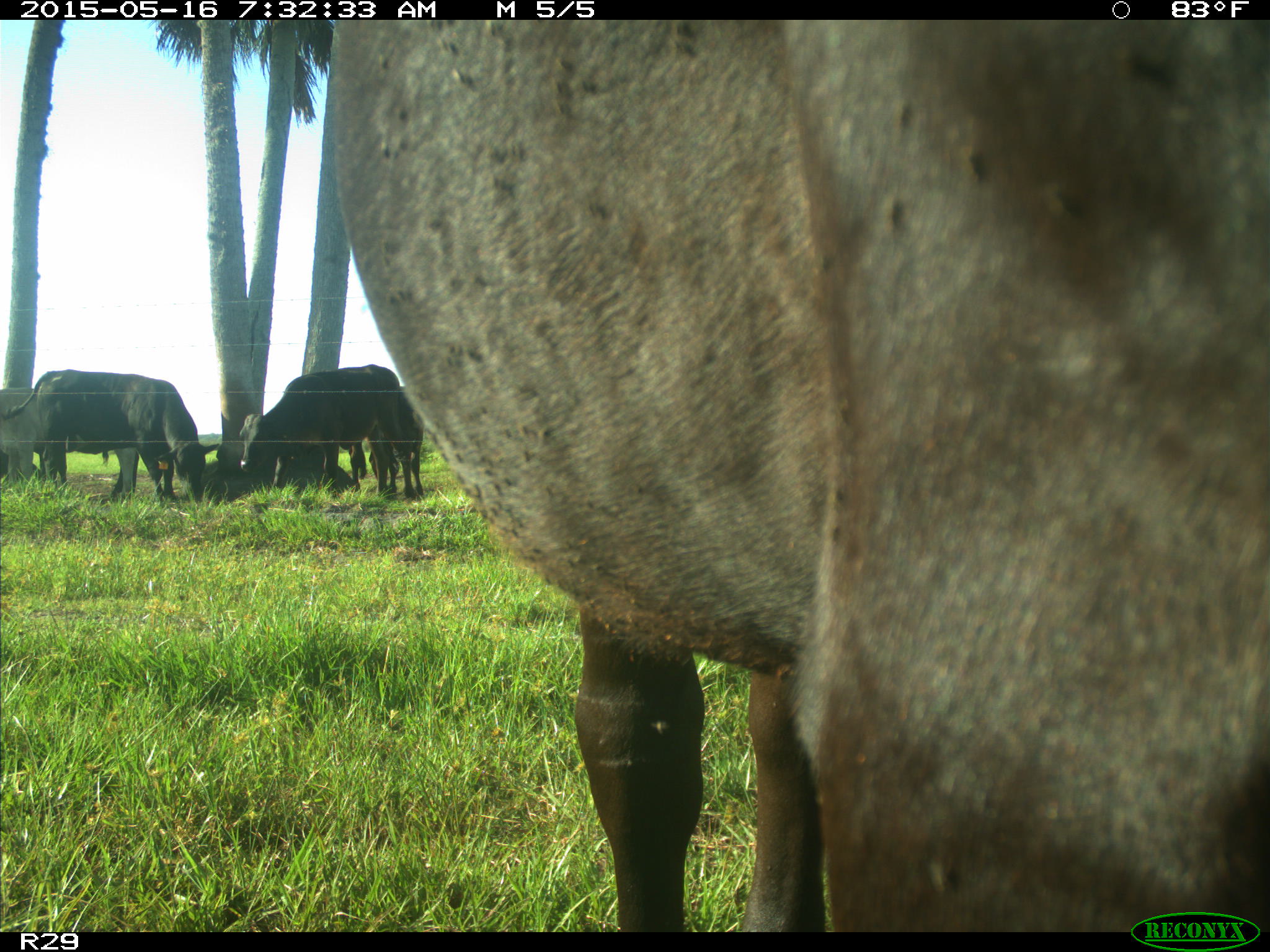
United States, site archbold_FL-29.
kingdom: Animalia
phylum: Chordata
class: Mammalia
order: Artiodactyla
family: Bovidae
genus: Bos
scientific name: Bos taurus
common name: domestic cow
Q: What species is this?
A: Bos taurus (domestic cow).